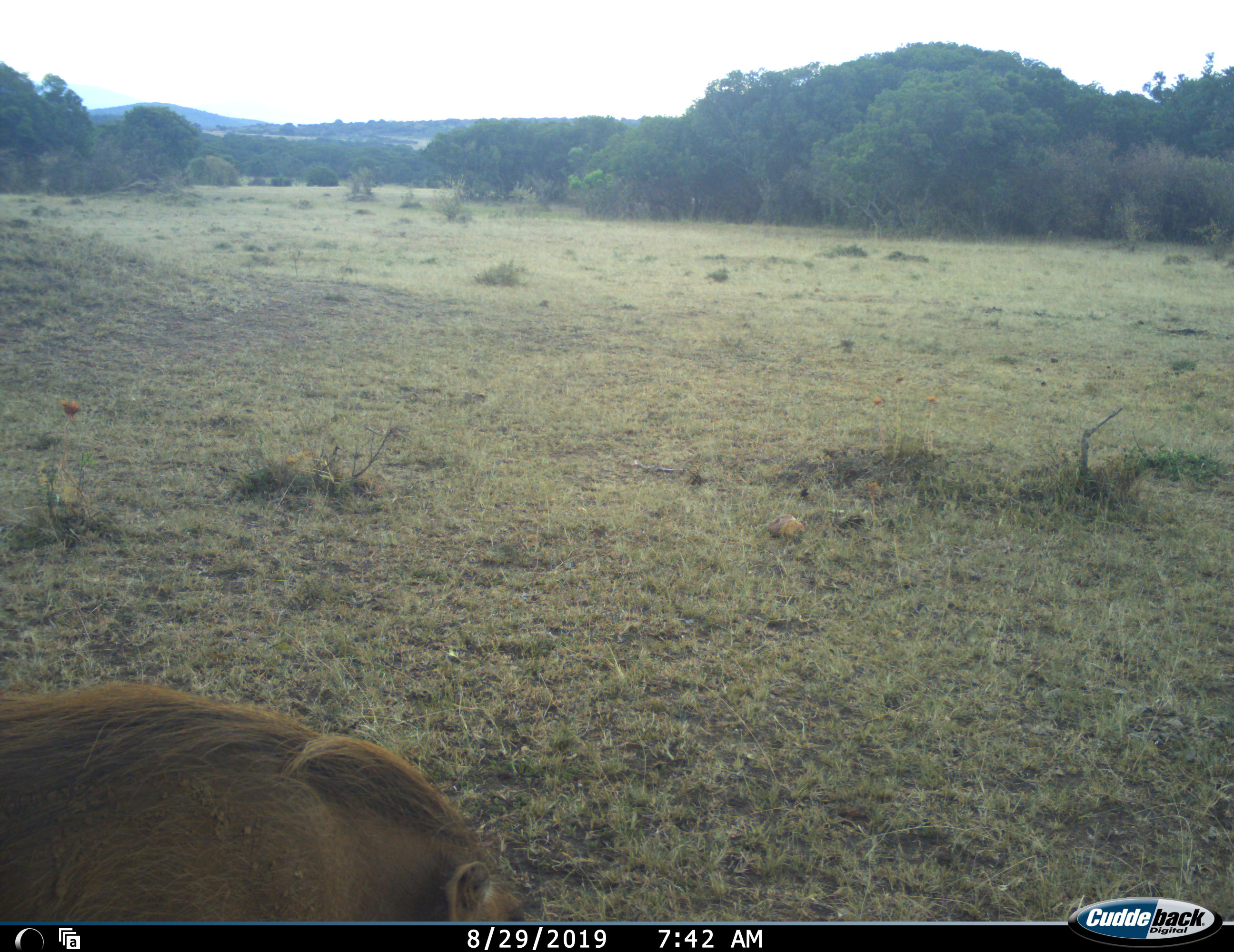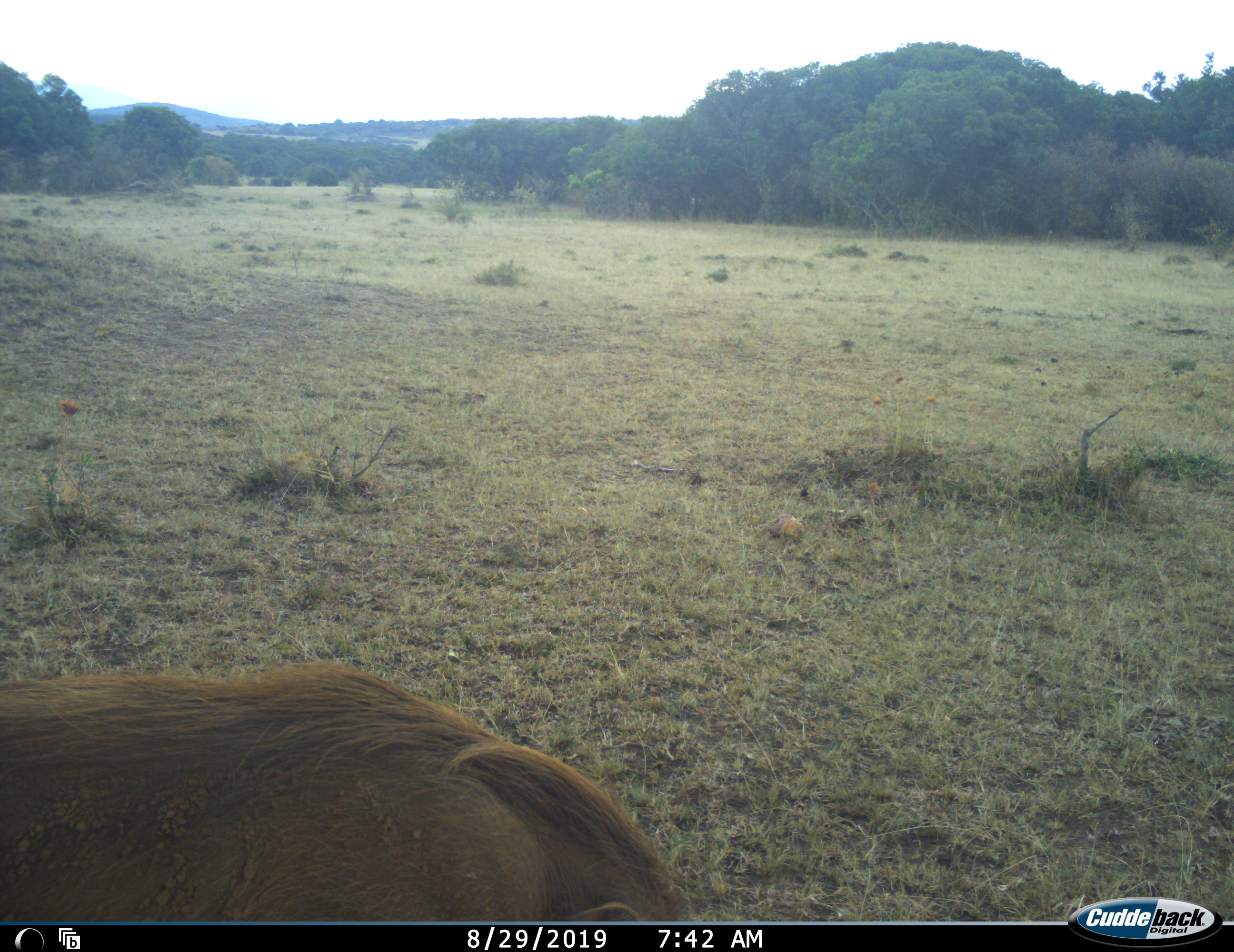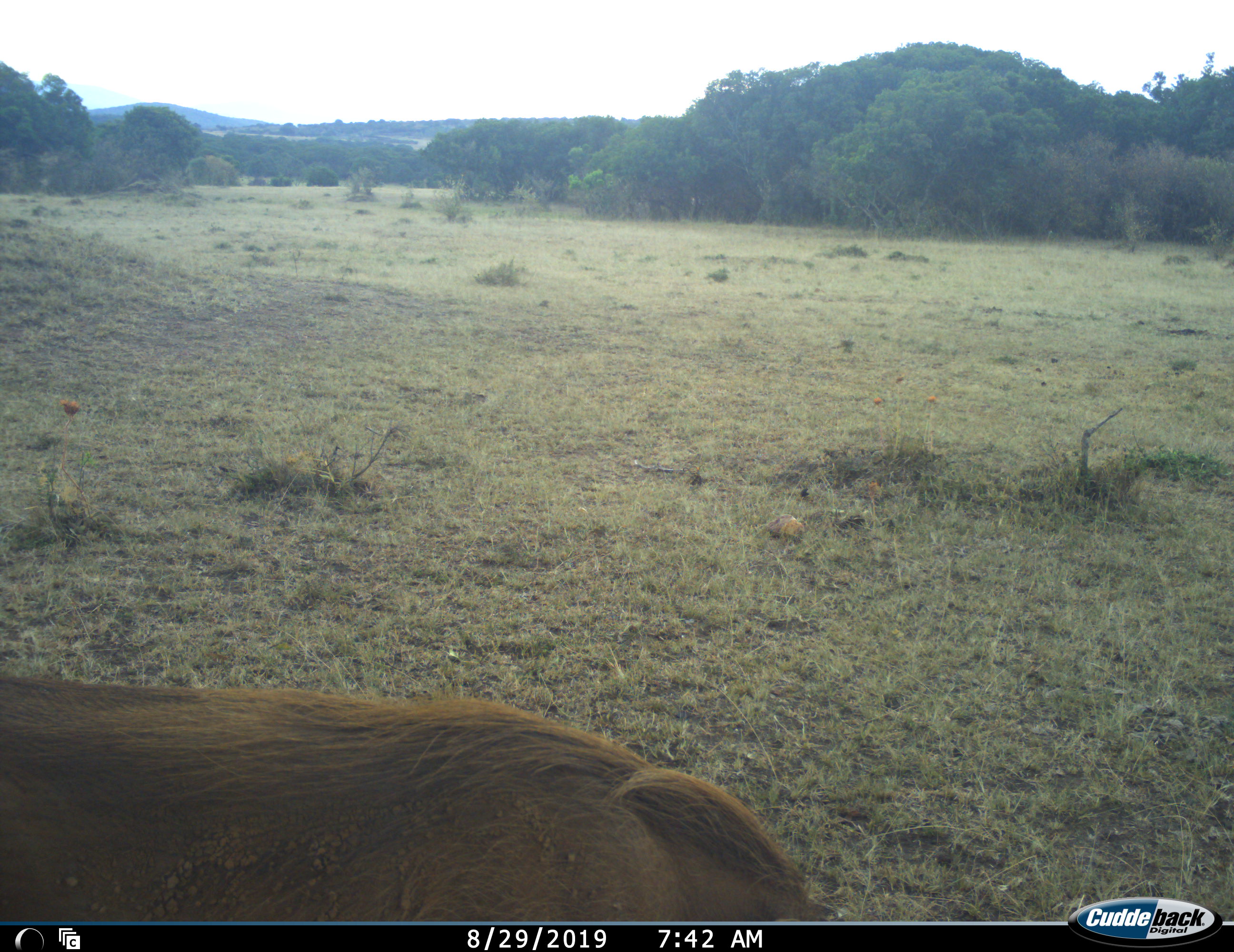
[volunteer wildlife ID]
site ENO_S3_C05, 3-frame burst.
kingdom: Animalia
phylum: Chordata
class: Mammalia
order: Artiodactyla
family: Suidae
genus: Phacochoerus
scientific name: Phacochoerus africanus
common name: warthog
Warthog (Phacochoerus africanus), count 1. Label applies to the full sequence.